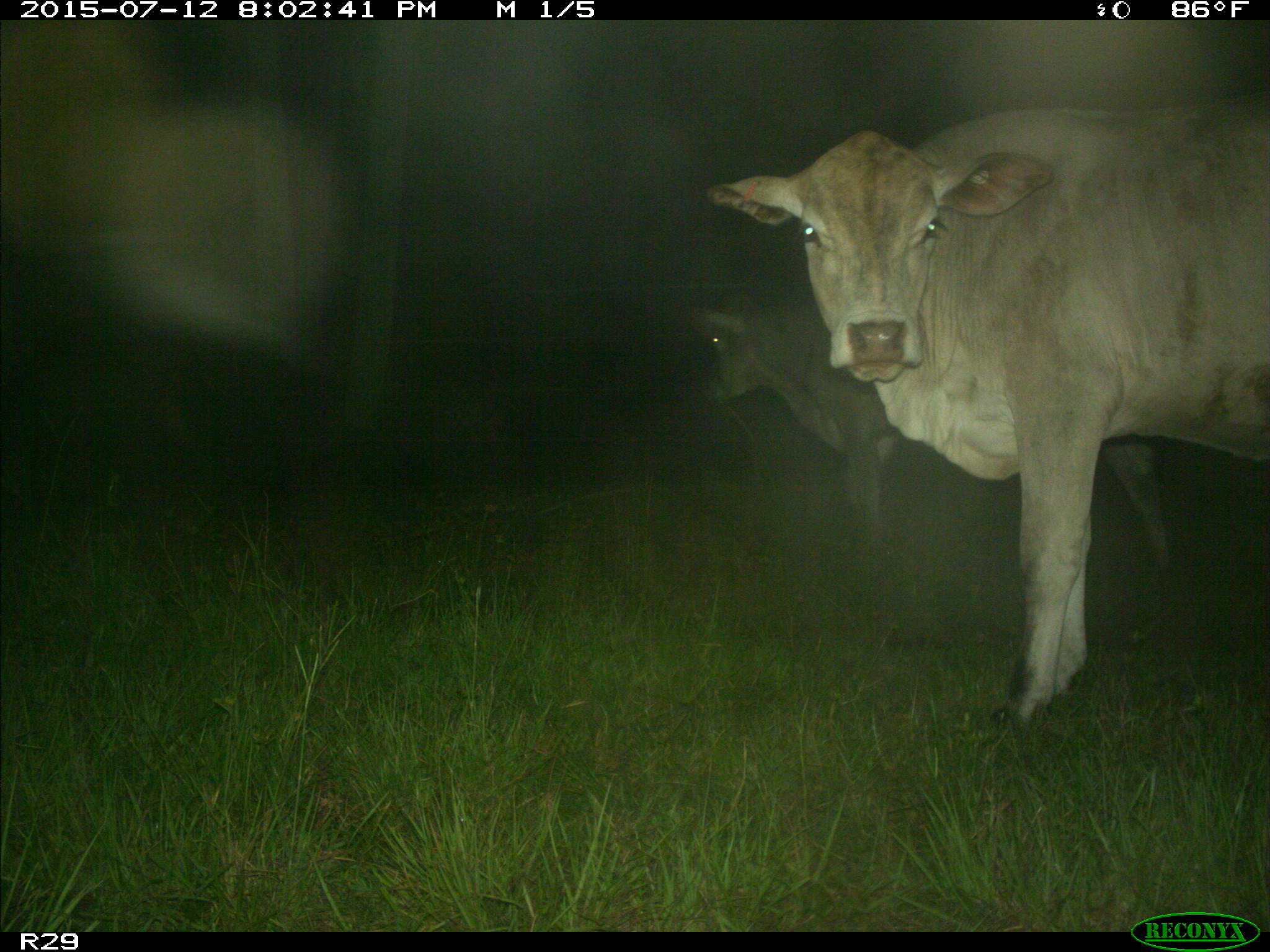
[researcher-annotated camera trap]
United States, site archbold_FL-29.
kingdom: Animalia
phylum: Chordata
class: Mammalia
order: Artiodactyla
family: Bovidae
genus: Bos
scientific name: Bos taurus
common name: domestic cow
Bos taurus (domestic cow).